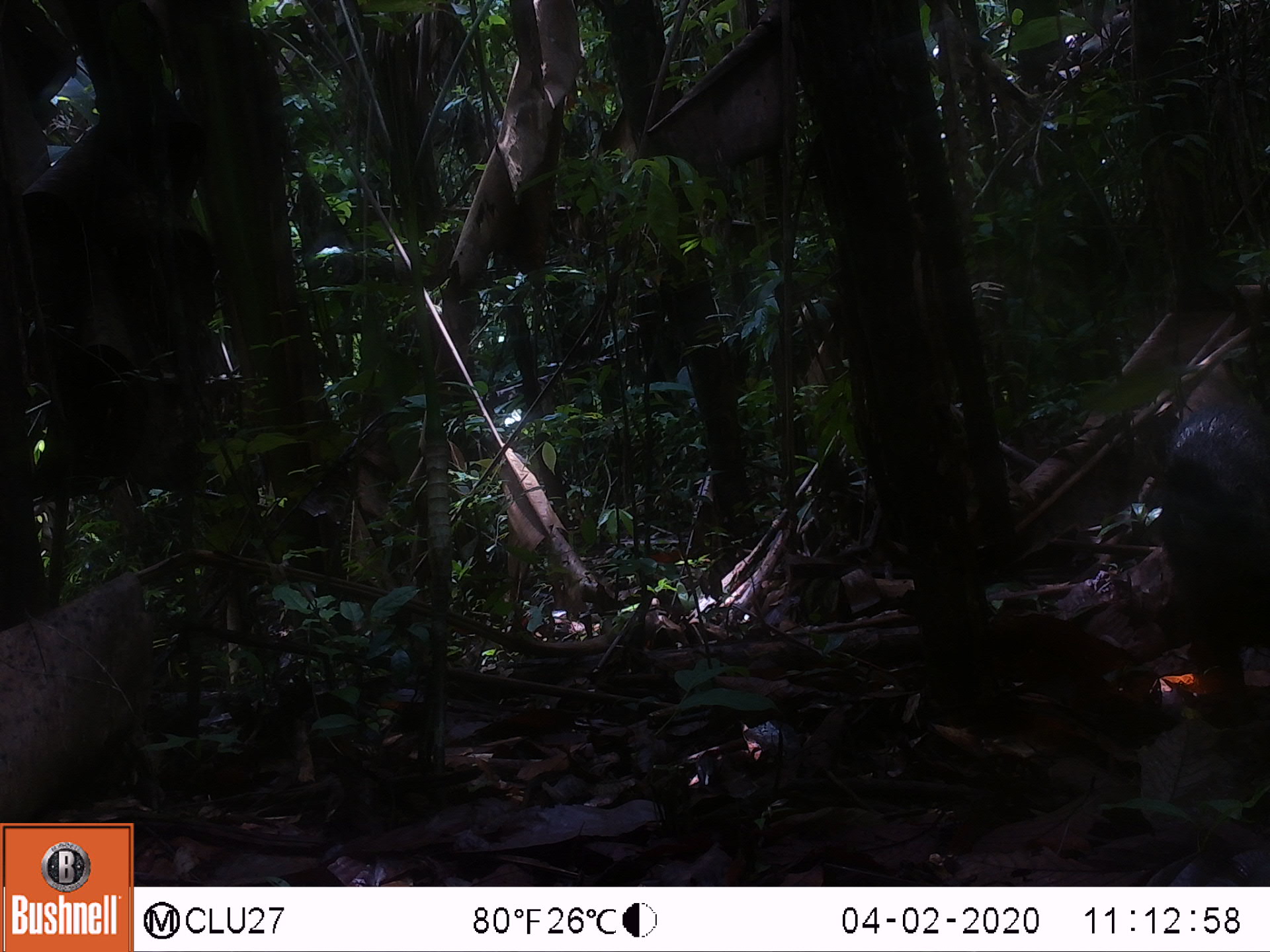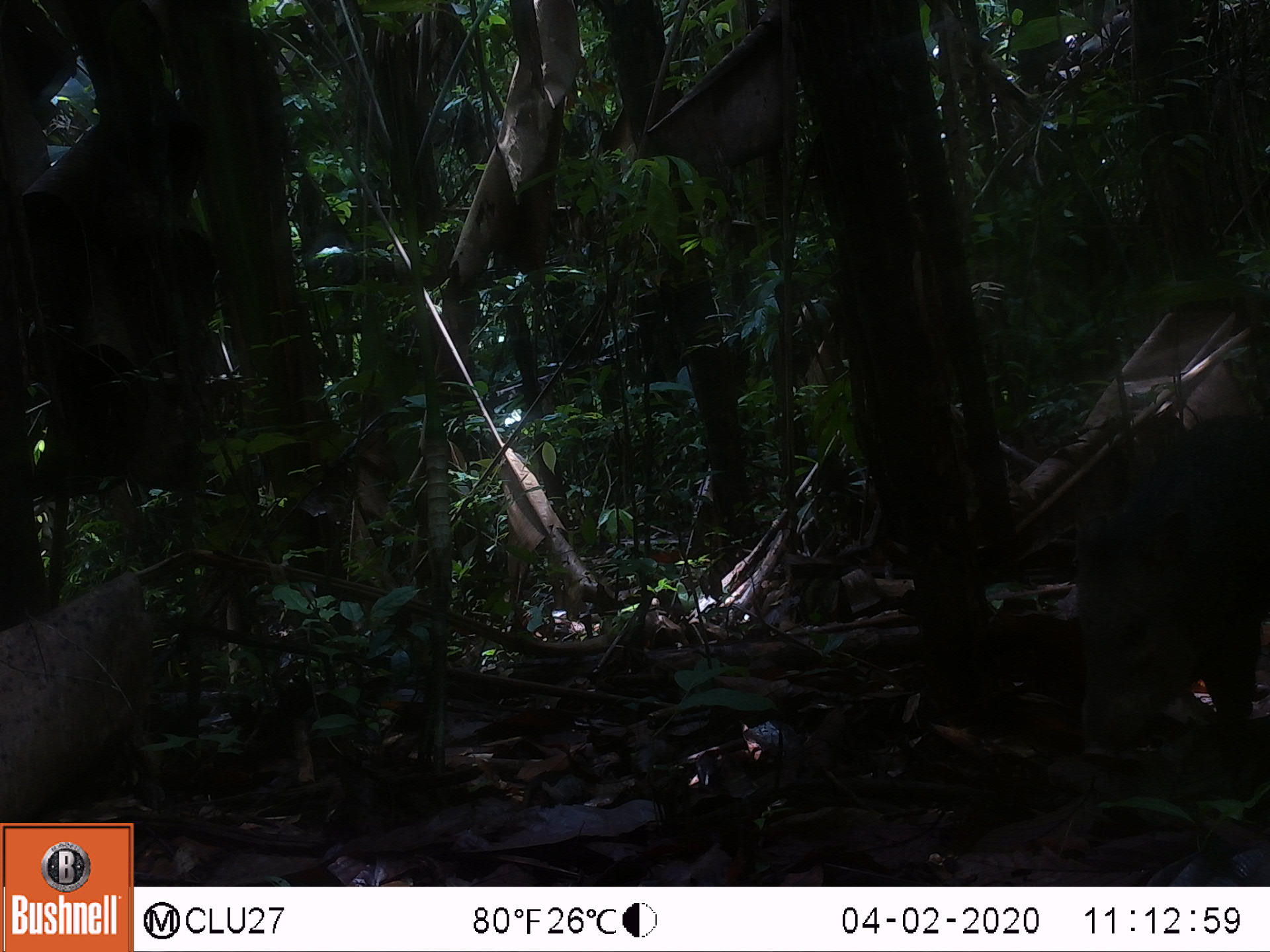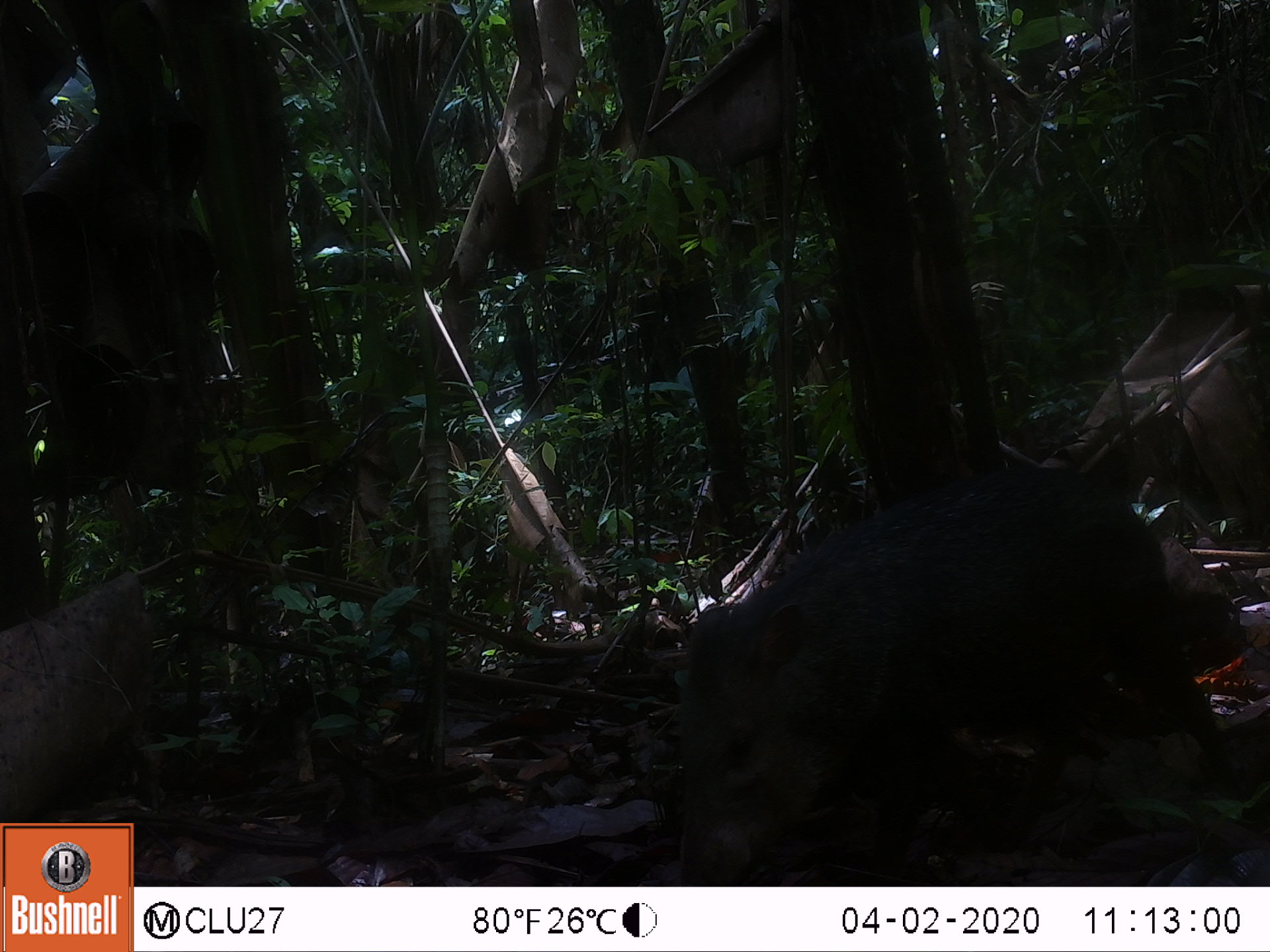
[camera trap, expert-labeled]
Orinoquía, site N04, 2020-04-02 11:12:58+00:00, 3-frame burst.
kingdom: Animalia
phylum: Chordata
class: Mammalia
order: Artiodactyla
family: Tayassuidae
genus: Pecari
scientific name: Pecari tajacu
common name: collared peccary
Collared peccary (Pecari tajacu).